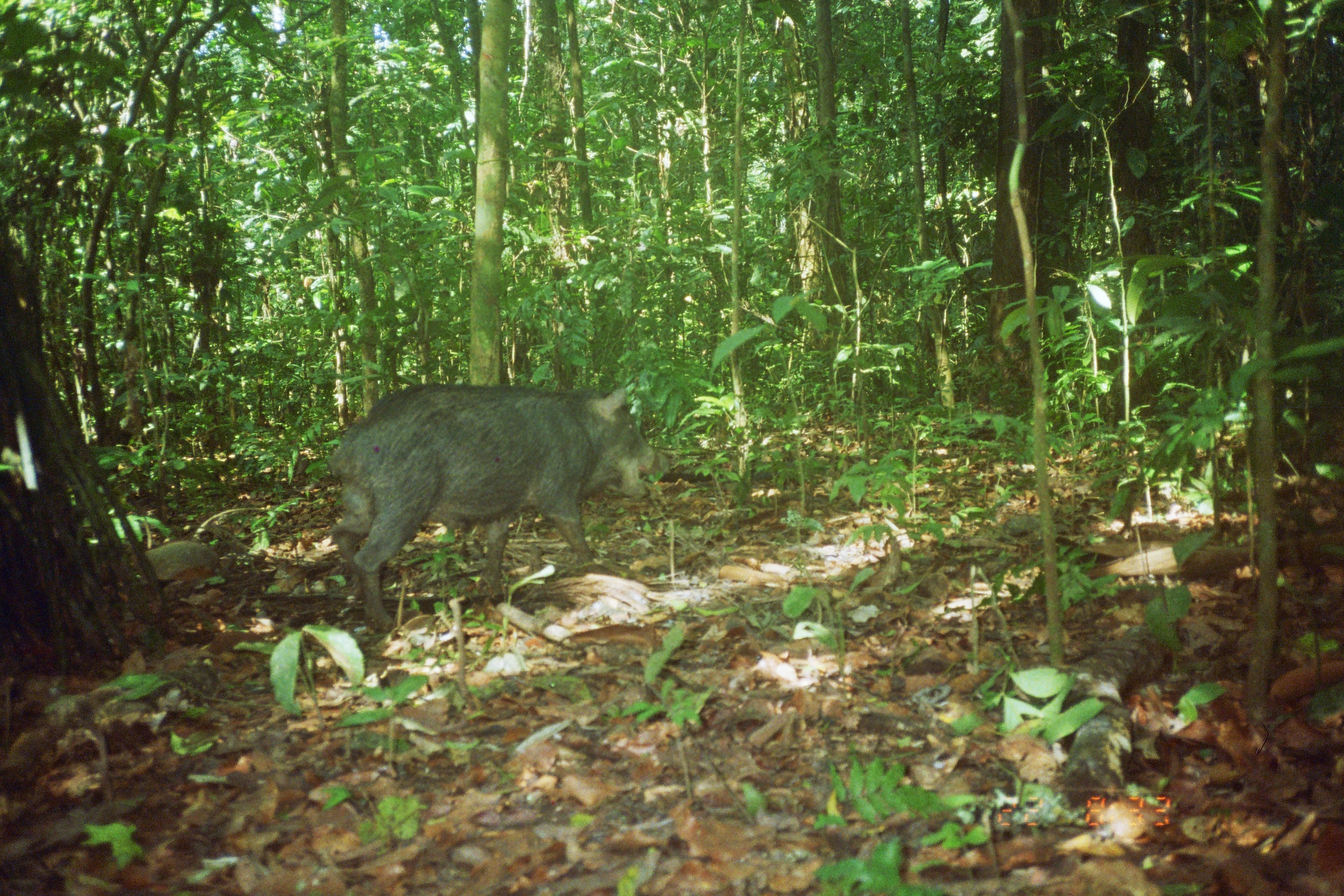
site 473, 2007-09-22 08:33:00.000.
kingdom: Animalia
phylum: Chordata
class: Mammalia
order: Artiodactyla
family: Tayassuidae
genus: Tayassu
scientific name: Tayassu pecari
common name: white-lipped peccary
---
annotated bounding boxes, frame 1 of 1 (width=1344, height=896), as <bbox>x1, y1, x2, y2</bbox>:
tayassu pecari: <bbox>325, 382, 667, 628</bbox>